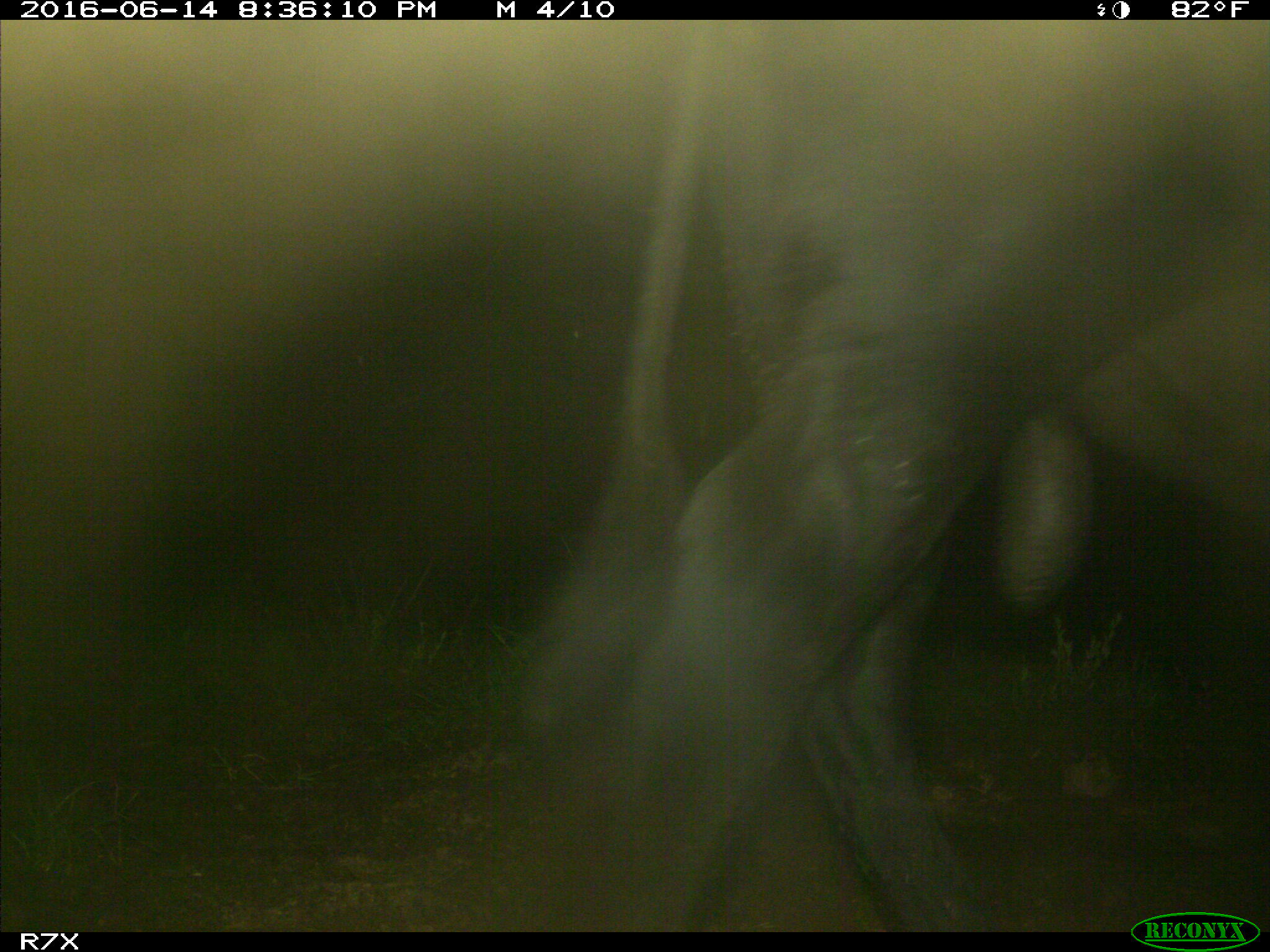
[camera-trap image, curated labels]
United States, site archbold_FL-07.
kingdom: Animalia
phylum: Chordata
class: Mammalia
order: Artiodactyla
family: Bovidae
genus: Bos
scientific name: Bos taurus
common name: domestic cow